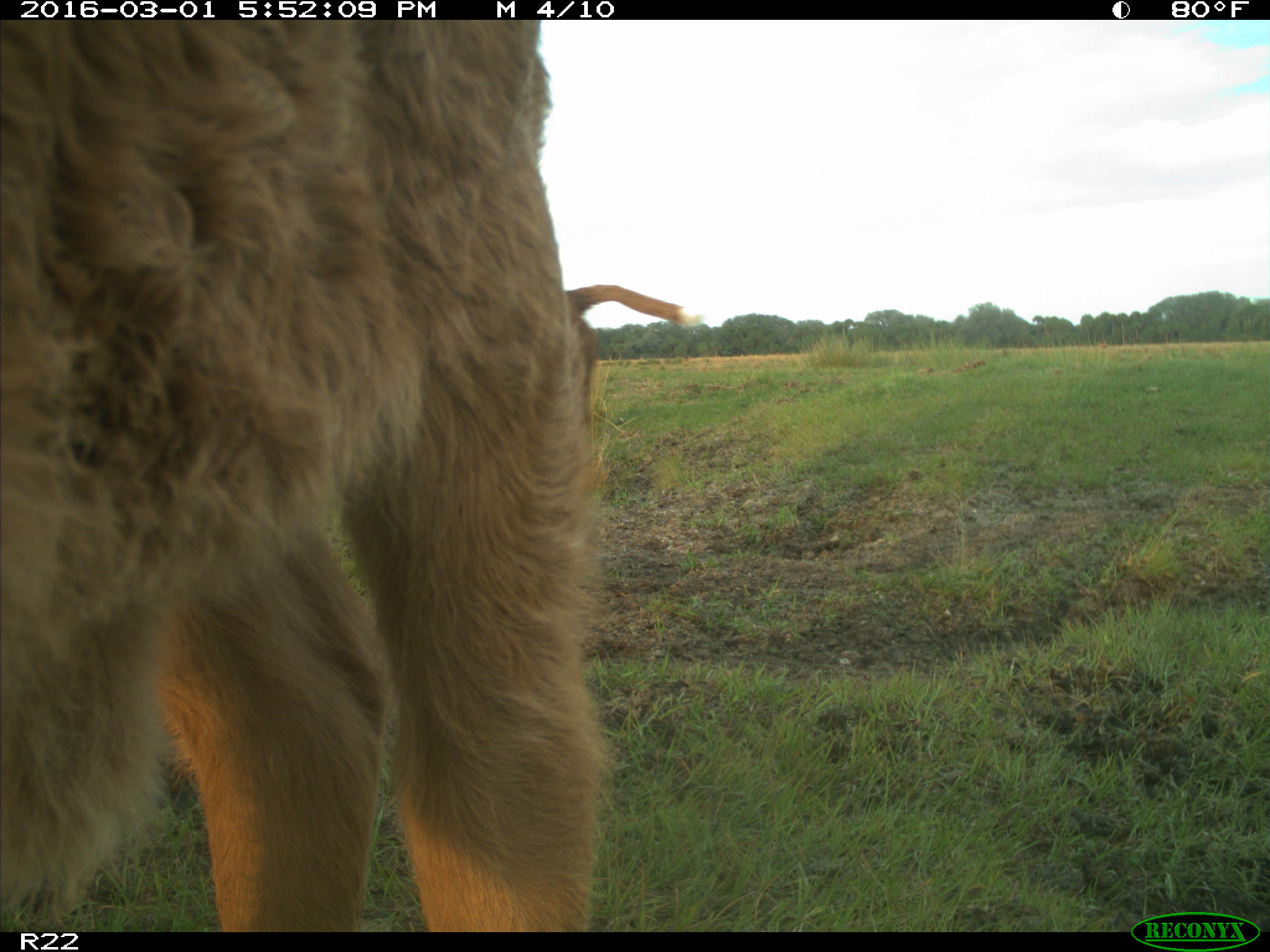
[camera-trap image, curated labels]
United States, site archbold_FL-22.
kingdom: Animalia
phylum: Chordata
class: Mammalia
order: Artiodactyla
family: Bovidae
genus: Bos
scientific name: Bos taurus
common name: domestic cow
Bos taurus (domestic cow).